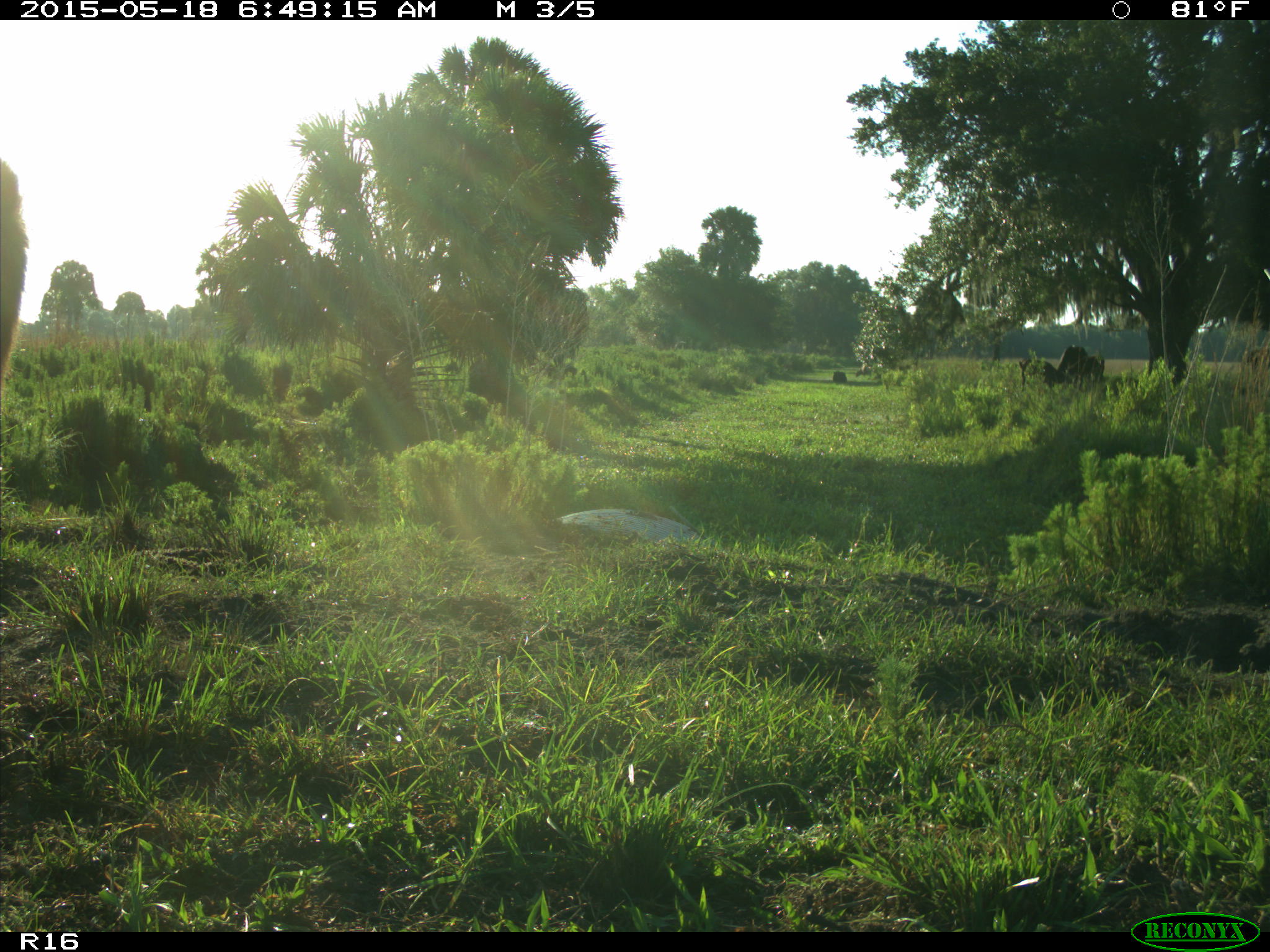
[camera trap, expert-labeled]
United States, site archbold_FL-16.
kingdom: Animalia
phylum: Chordata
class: Mammalia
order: Artiodactyla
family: Bovidae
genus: Bos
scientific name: Bos taurus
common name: domestic cow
Bos taurus (domestic cow).